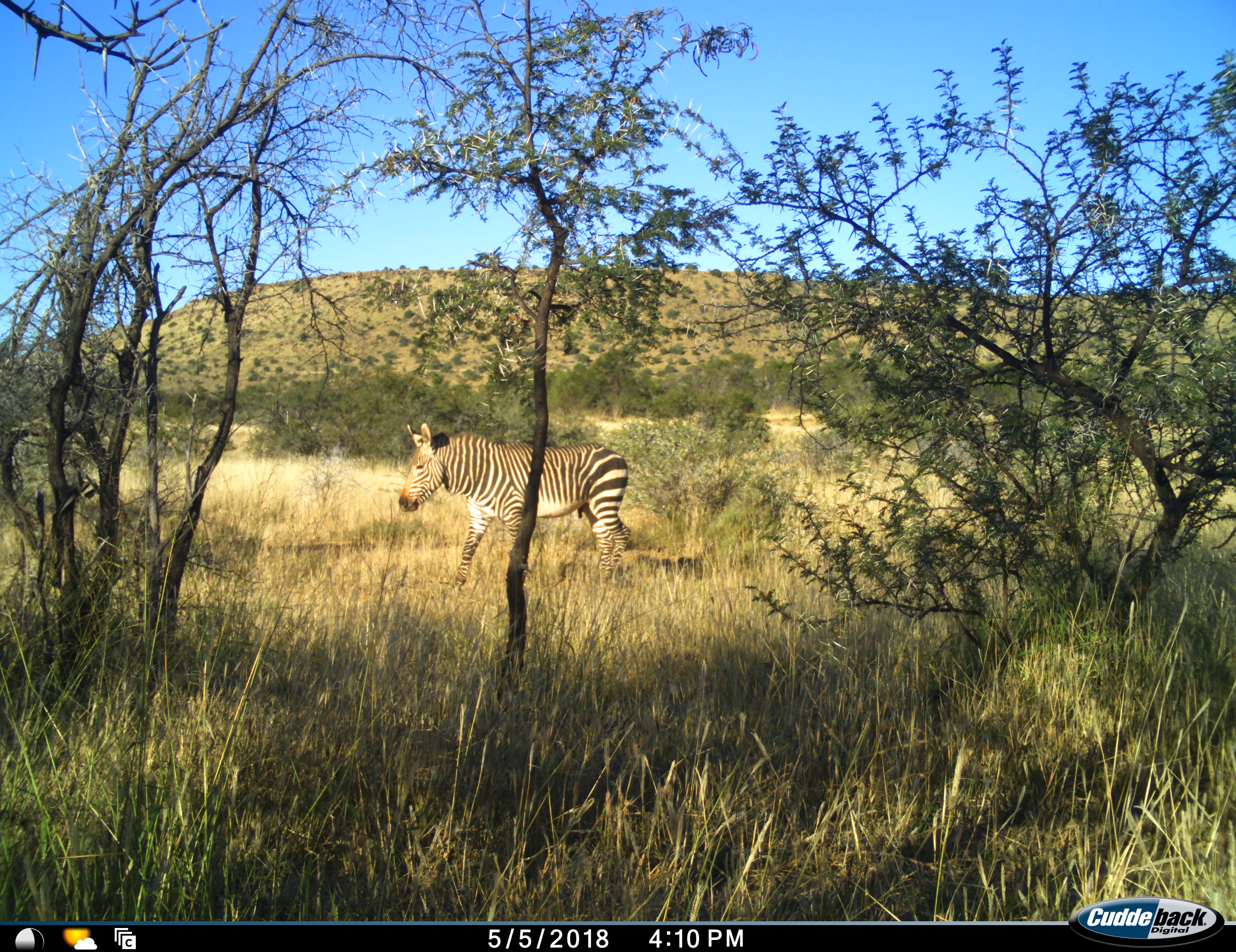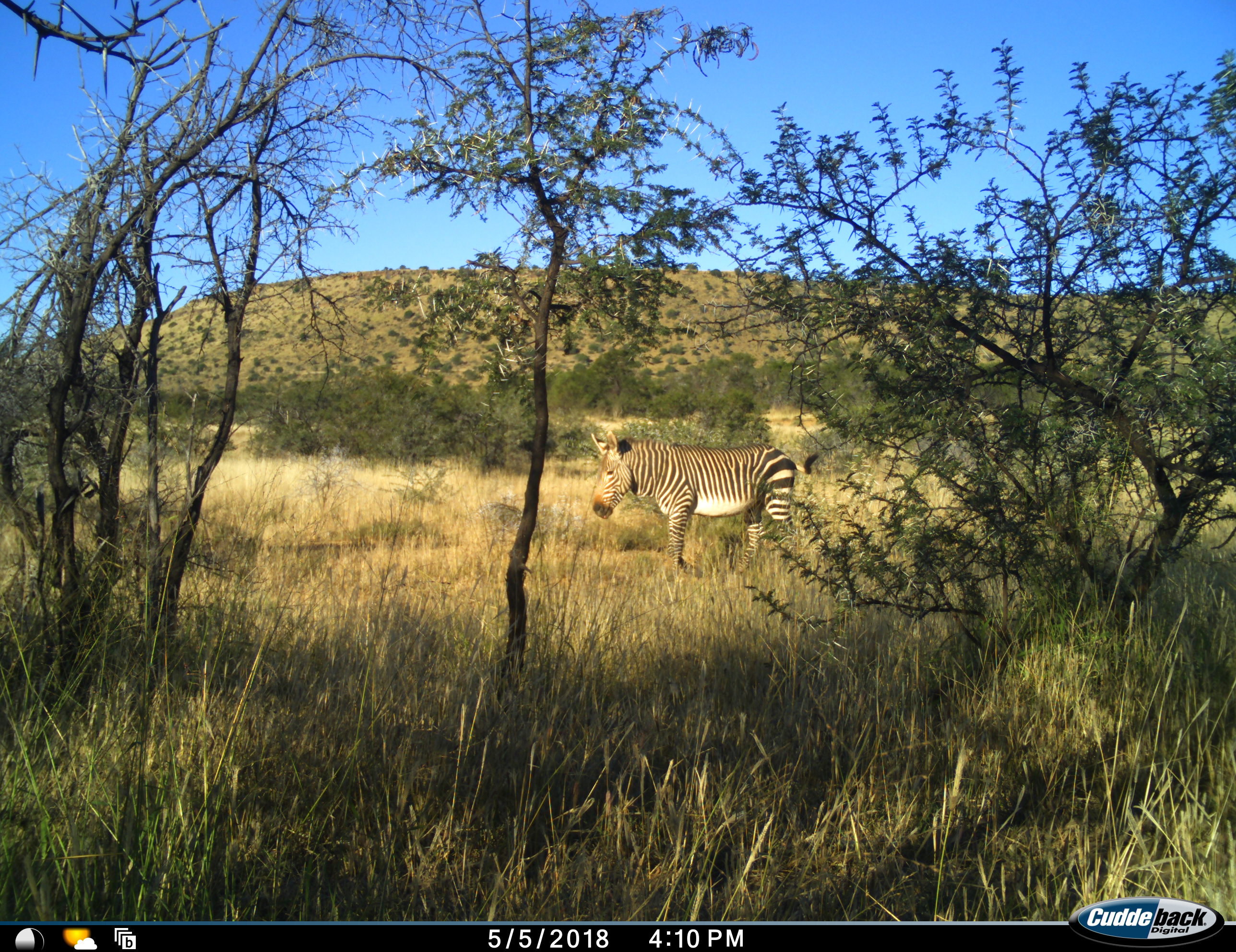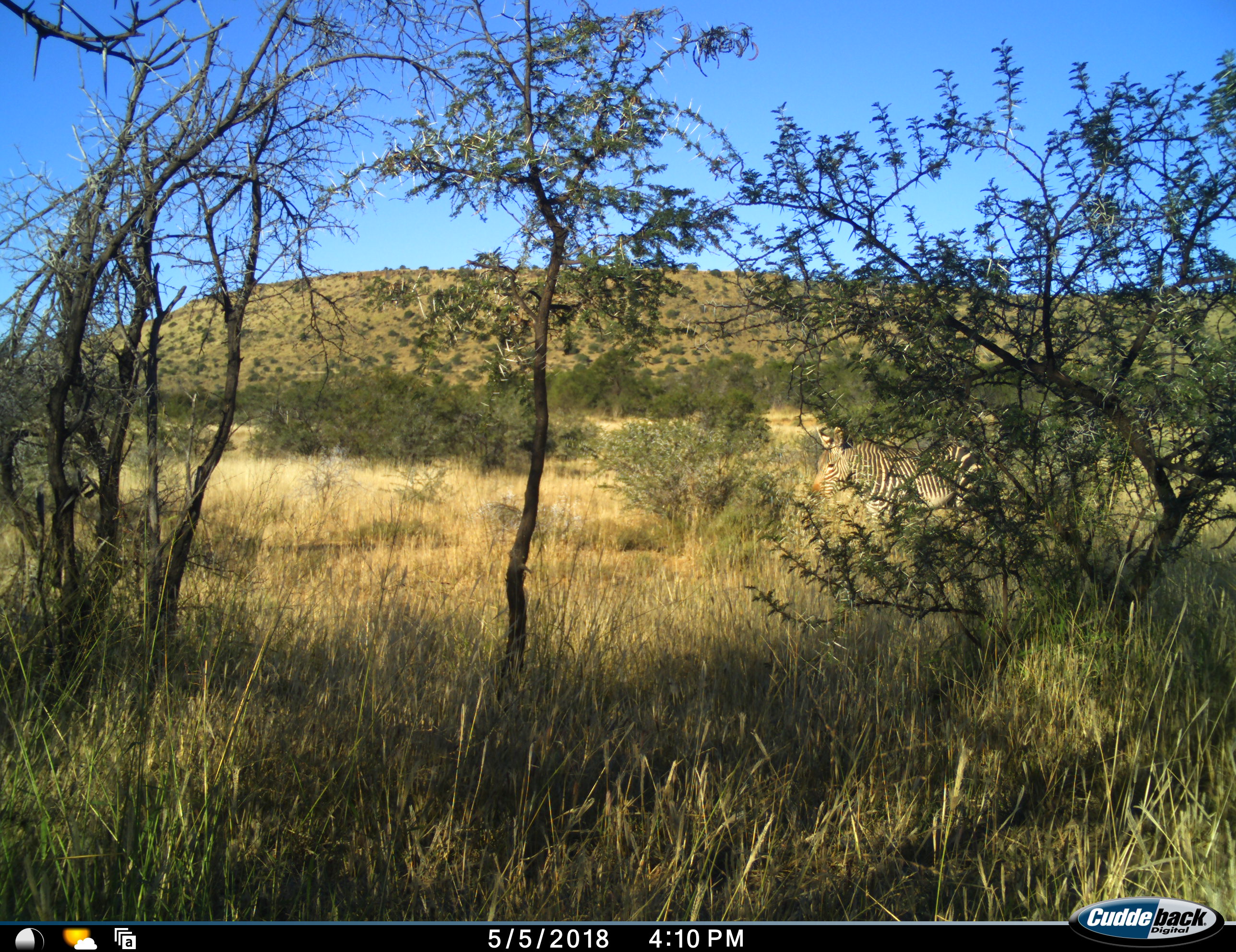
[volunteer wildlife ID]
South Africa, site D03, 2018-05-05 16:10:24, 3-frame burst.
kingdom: Animalia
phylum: Chordata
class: Mammalia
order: Perissodactyla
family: Equidae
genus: Equus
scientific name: Equus zebra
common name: mountain zebra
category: zebramountain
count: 1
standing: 0%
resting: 0%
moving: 100%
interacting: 0%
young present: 0%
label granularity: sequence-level